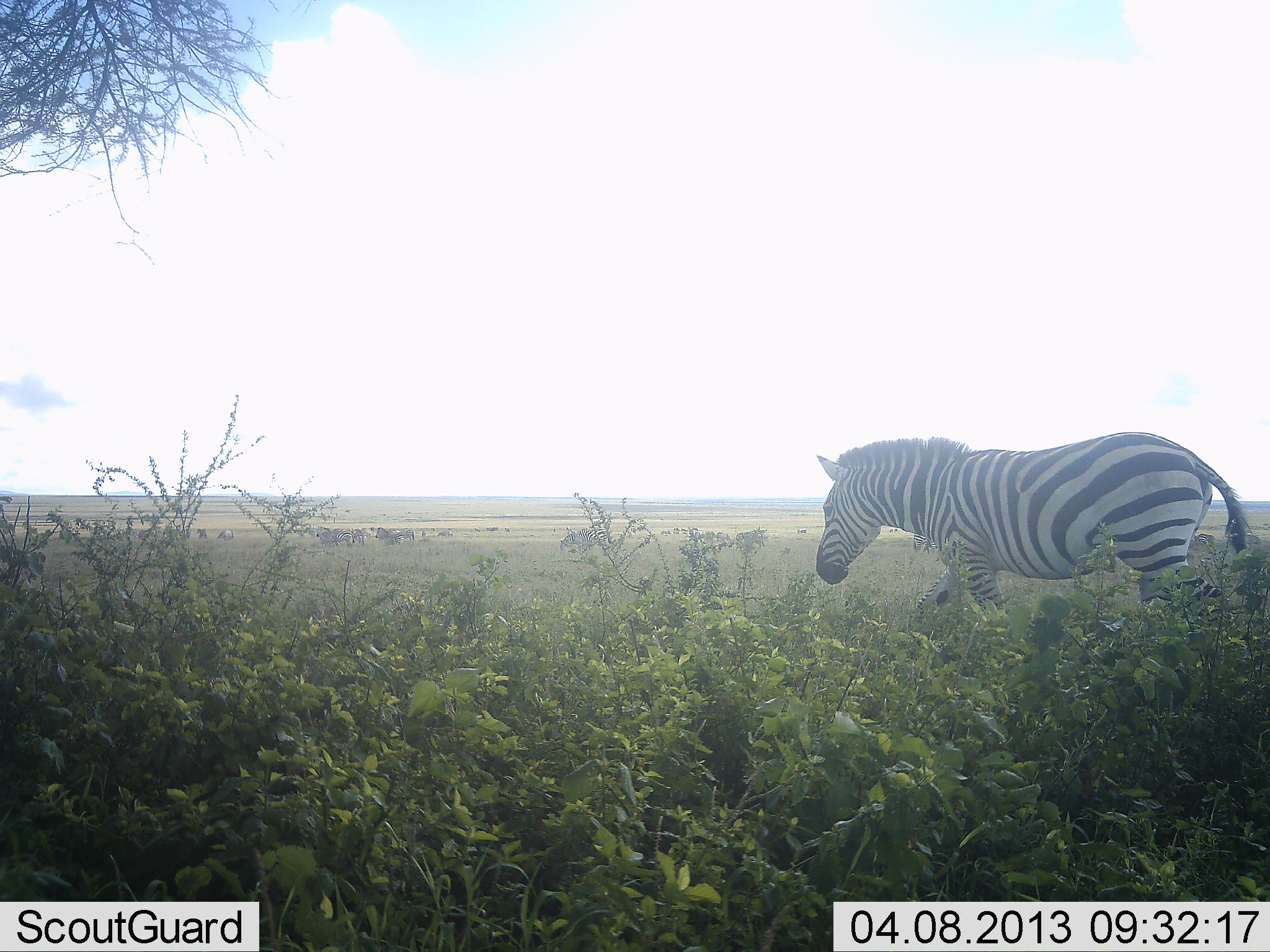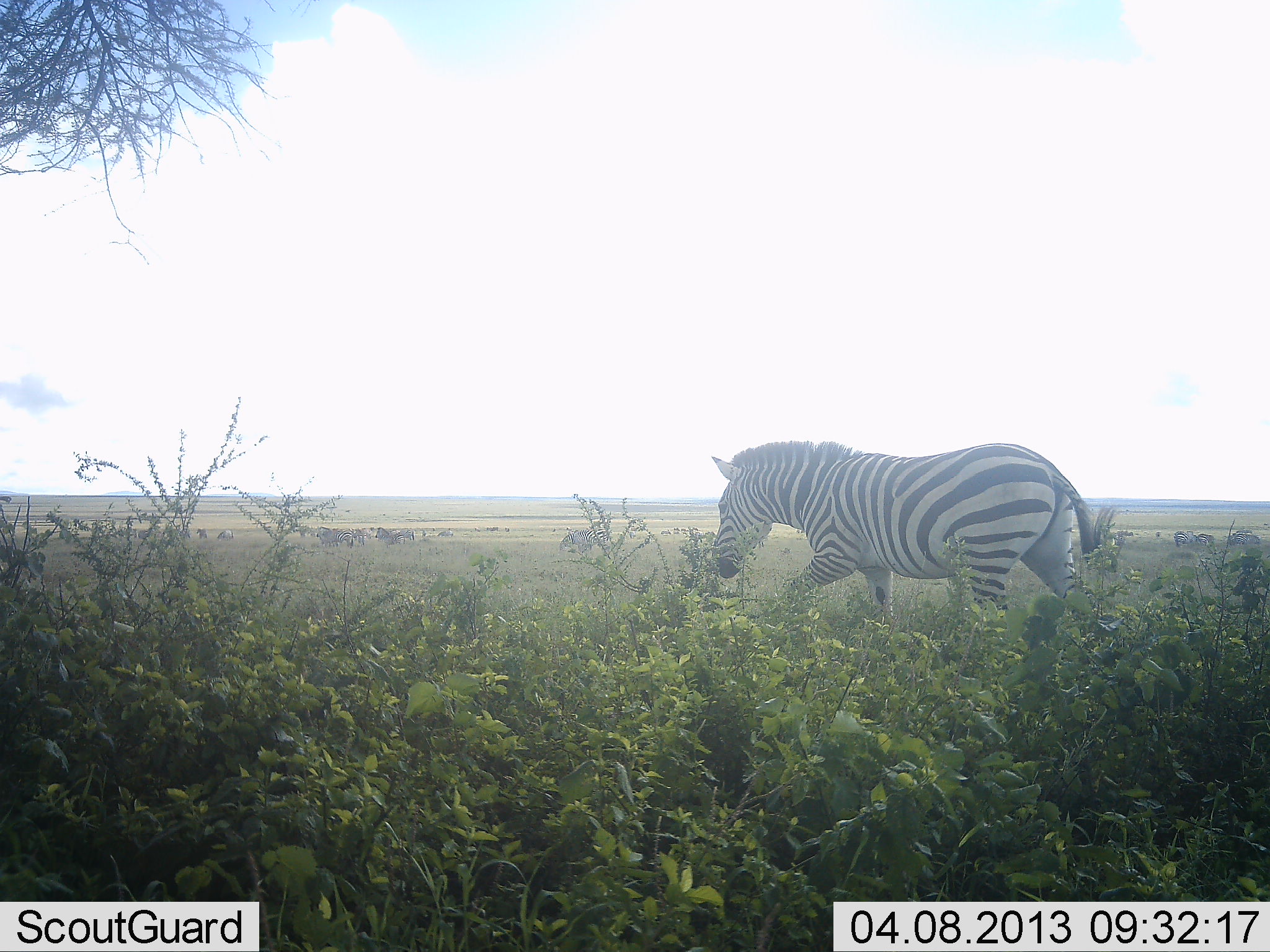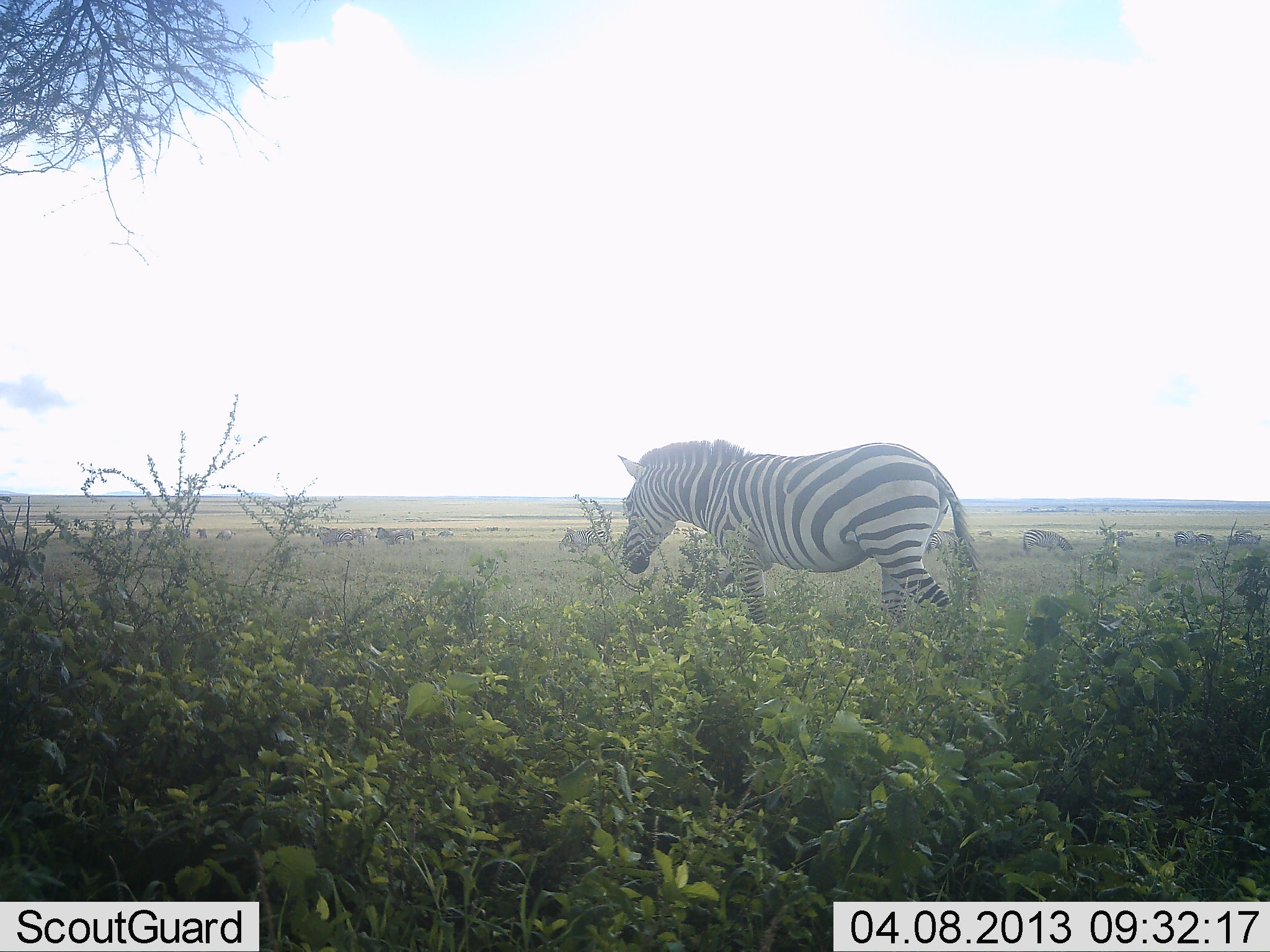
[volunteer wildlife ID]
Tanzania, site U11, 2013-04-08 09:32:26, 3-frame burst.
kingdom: Animalia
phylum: Chordata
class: Mammalia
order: Perissodactyla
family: Equidae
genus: Equus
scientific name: Equus quagga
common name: plains zebra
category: zebra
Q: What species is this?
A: Zebra (plains zebra) (Equus quagga).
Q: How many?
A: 1.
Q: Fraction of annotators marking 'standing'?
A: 19%.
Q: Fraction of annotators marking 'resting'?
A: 0%.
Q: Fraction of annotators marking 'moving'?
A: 100%.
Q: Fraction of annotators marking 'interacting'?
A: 0%.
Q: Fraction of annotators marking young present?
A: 0%.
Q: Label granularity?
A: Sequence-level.